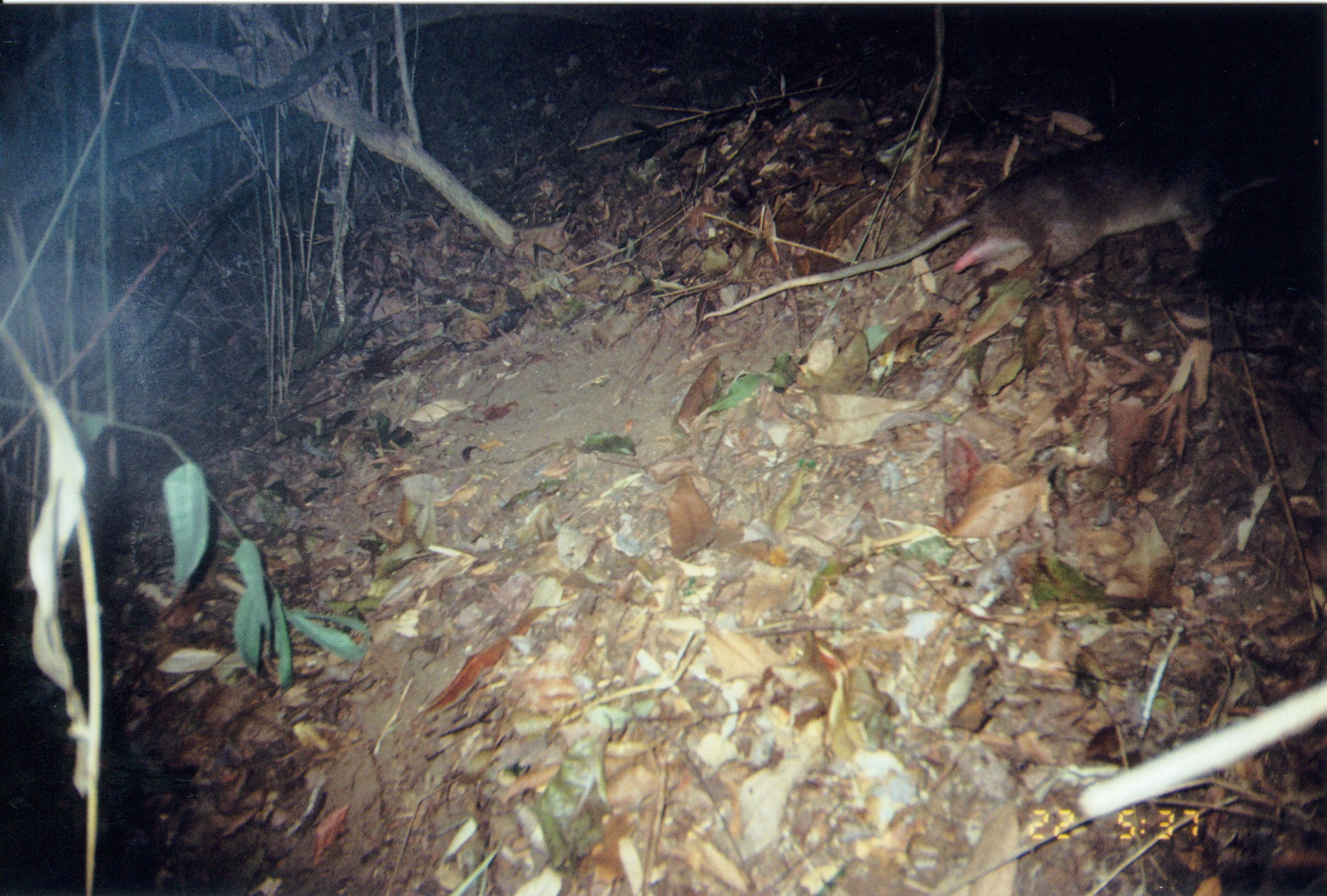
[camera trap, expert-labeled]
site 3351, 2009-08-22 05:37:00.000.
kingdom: Animalia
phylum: Chordata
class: Mammalia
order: Rodentia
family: Nesomyidae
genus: Cricetomys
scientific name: Cricetomys gambianus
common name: african giant pouched rat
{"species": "Cricetomys gambianus (african giant pouched rat)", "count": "1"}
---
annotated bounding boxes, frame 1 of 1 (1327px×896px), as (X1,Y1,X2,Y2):
cricetomys gambianus: (701,122,1251,318)